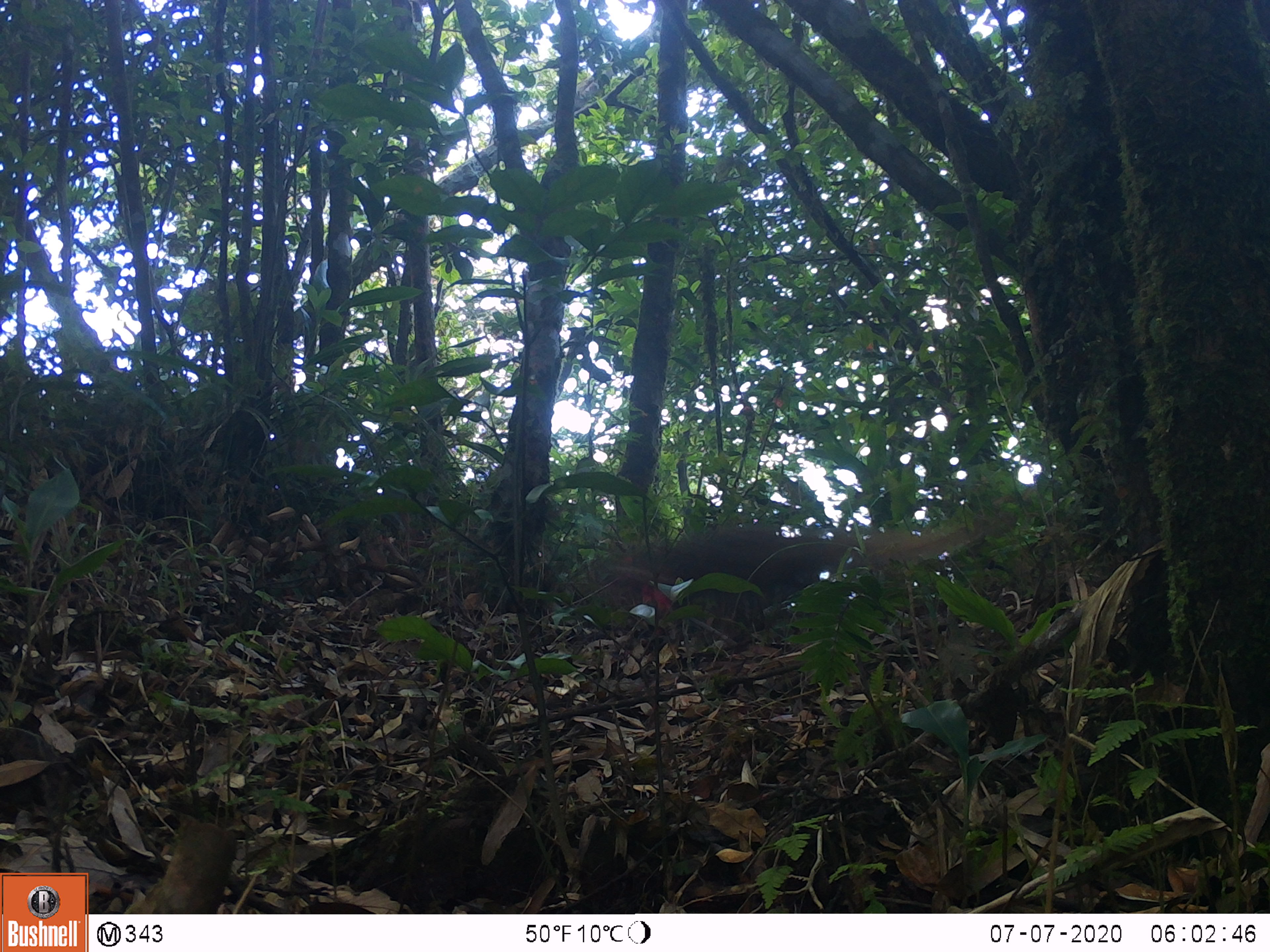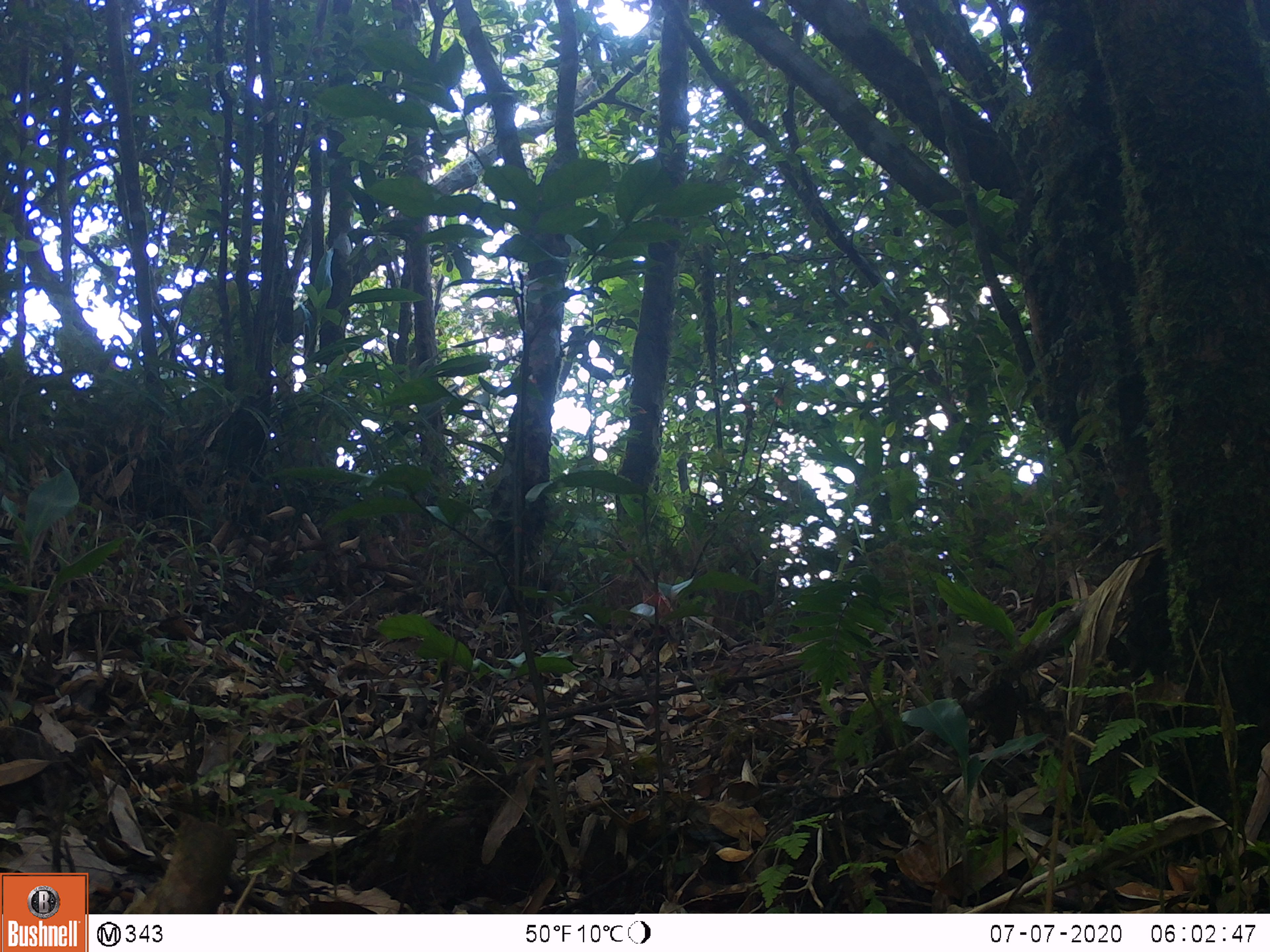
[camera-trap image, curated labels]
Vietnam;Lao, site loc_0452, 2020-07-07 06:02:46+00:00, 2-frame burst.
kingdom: Animalia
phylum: Chordata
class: Mammalia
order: Carnivora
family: Herpestidae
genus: Urva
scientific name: Urva urva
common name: crab-eating mongoose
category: crab eating mongoose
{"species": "crab eating mongoose (crab-eating mongoose) (Urva urva)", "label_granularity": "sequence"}